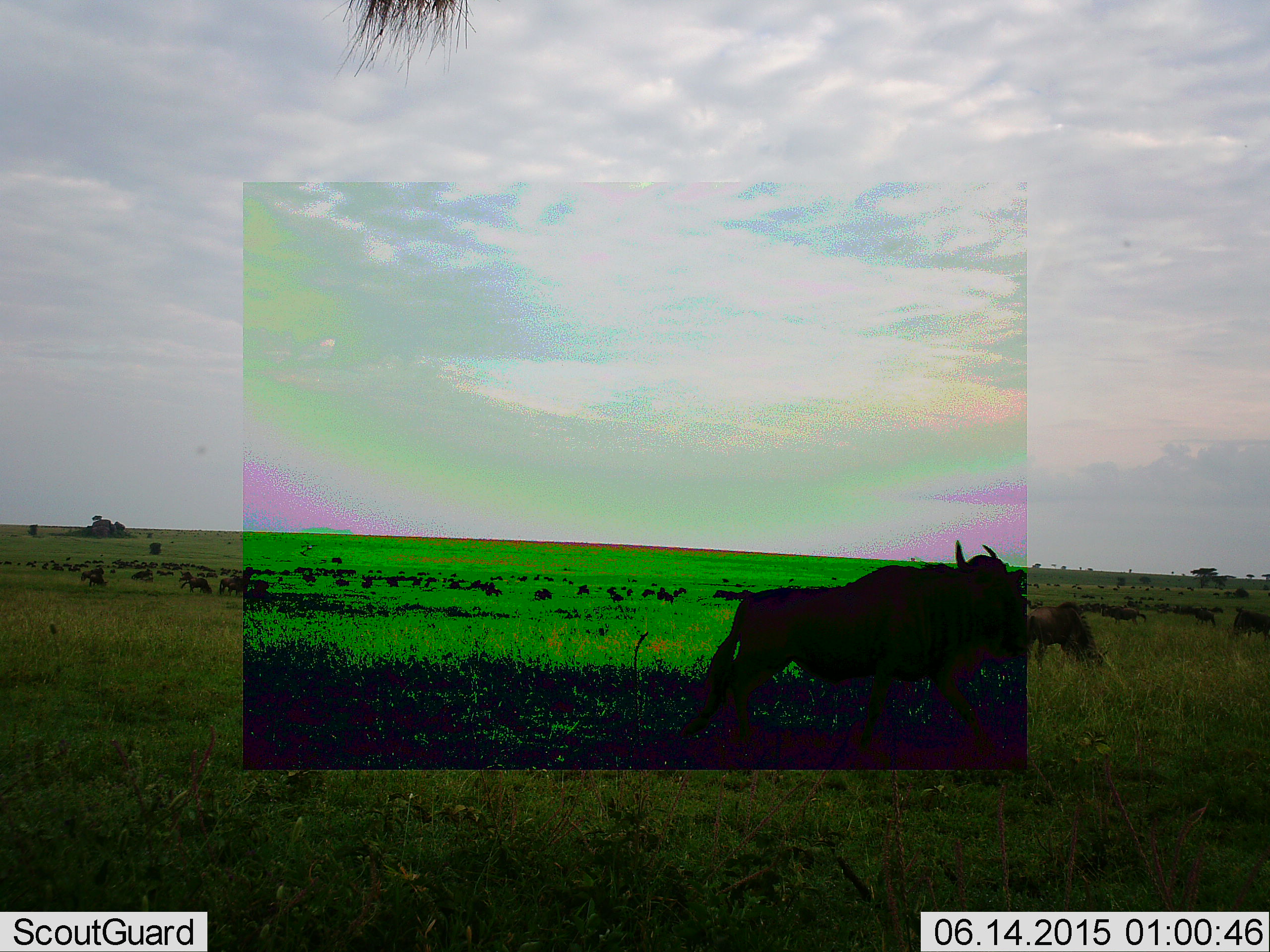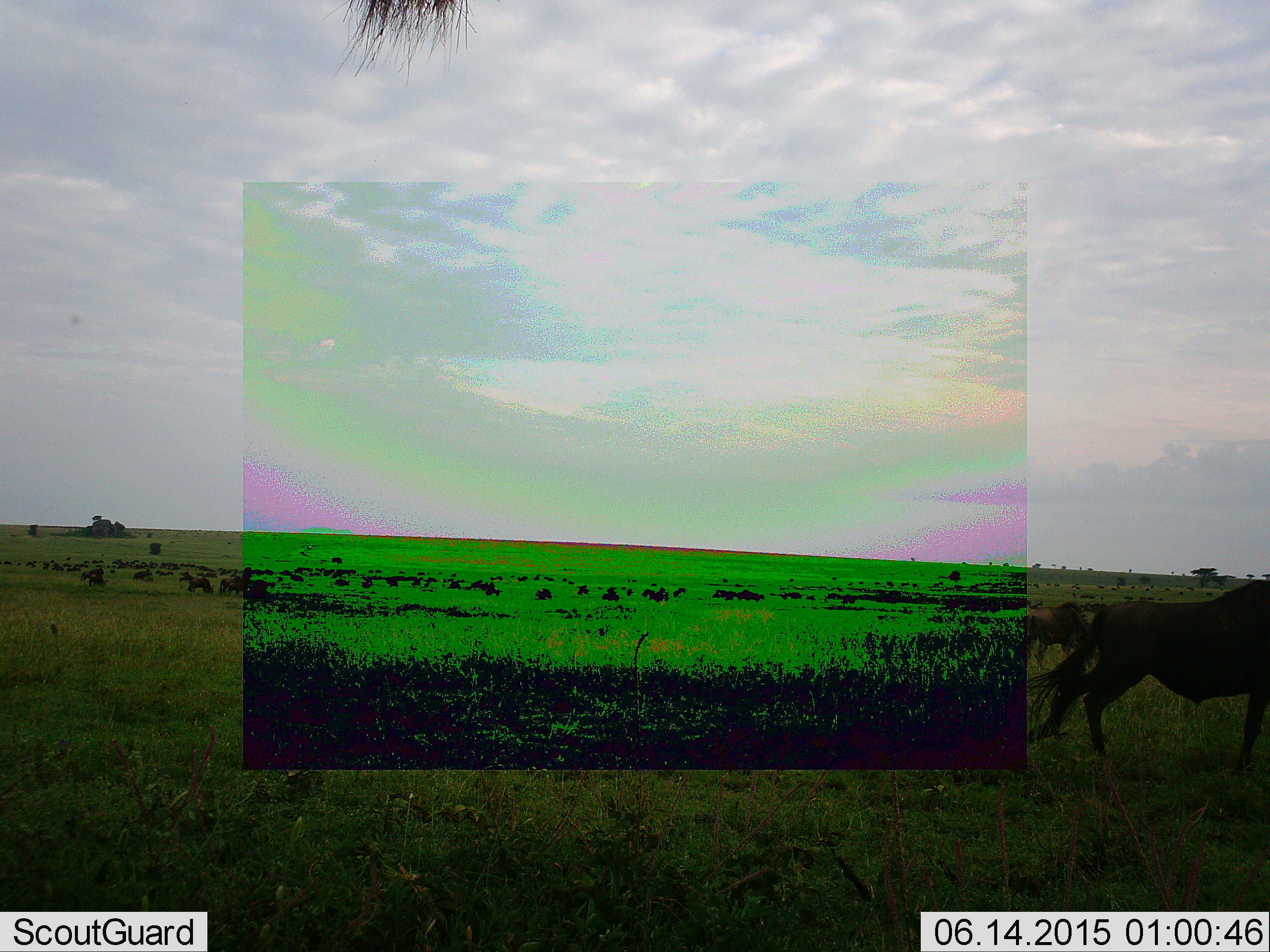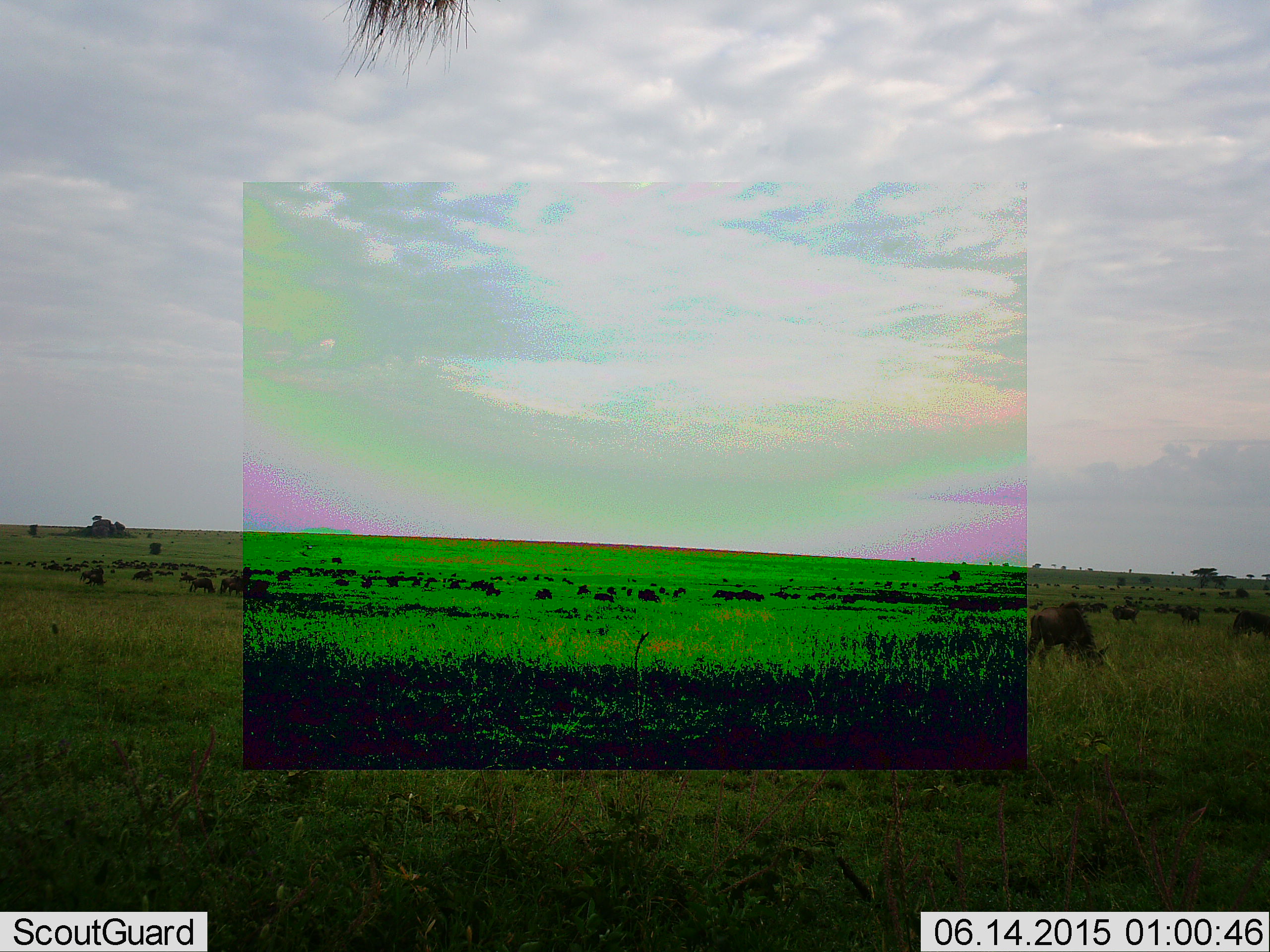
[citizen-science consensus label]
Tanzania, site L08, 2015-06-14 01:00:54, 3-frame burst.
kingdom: Animalia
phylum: Chordata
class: Mammalia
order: Artiodactyla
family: Bovidae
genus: Connochaetes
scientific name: Connochaetes taurinus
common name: blue wildebeest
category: wildebeest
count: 6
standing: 30%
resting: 0%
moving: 100%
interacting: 0%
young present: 0%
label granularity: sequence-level